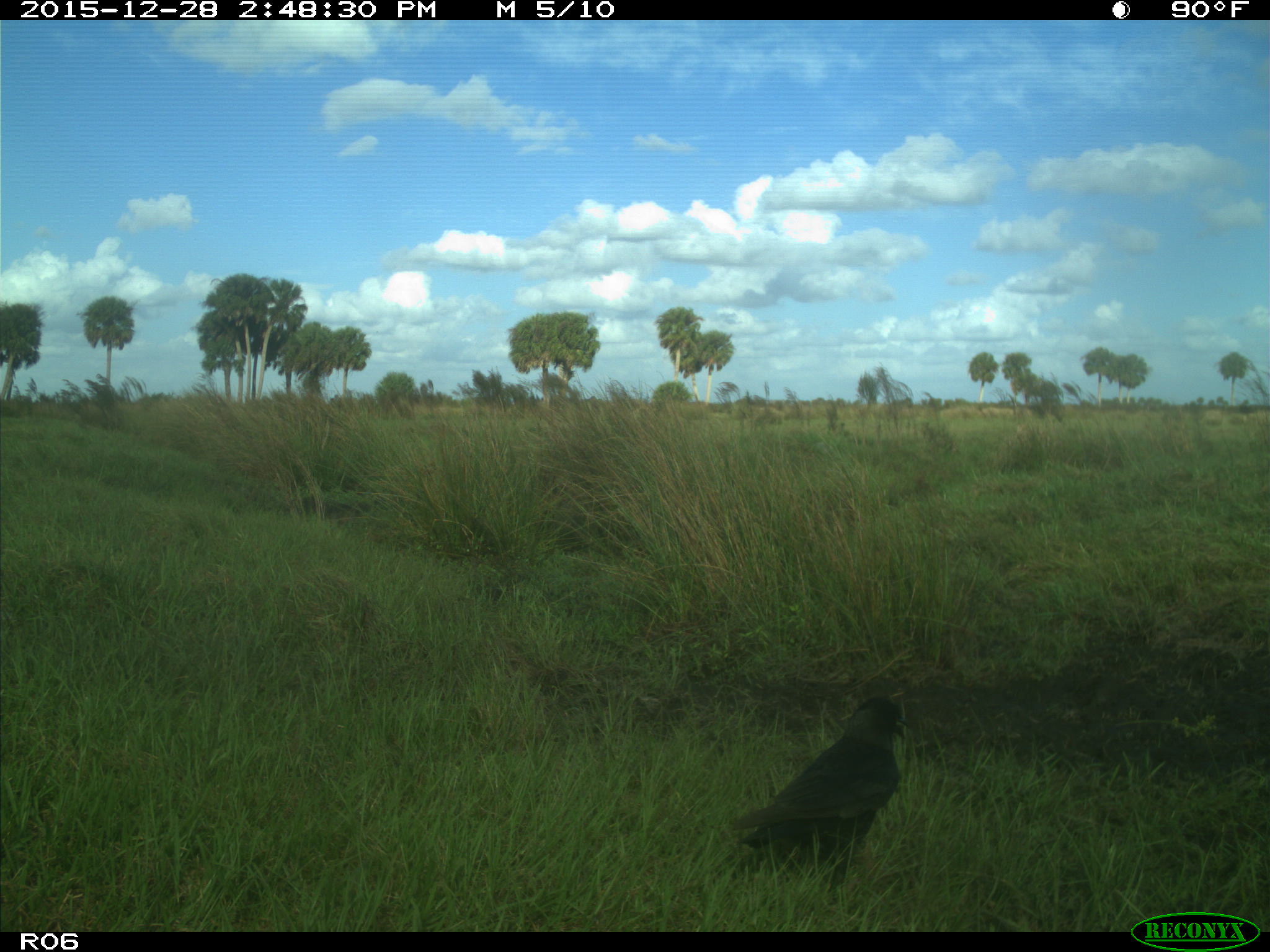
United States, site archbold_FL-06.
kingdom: Animalia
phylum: Chordata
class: Aves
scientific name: Aves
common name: birds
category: unidentified bird